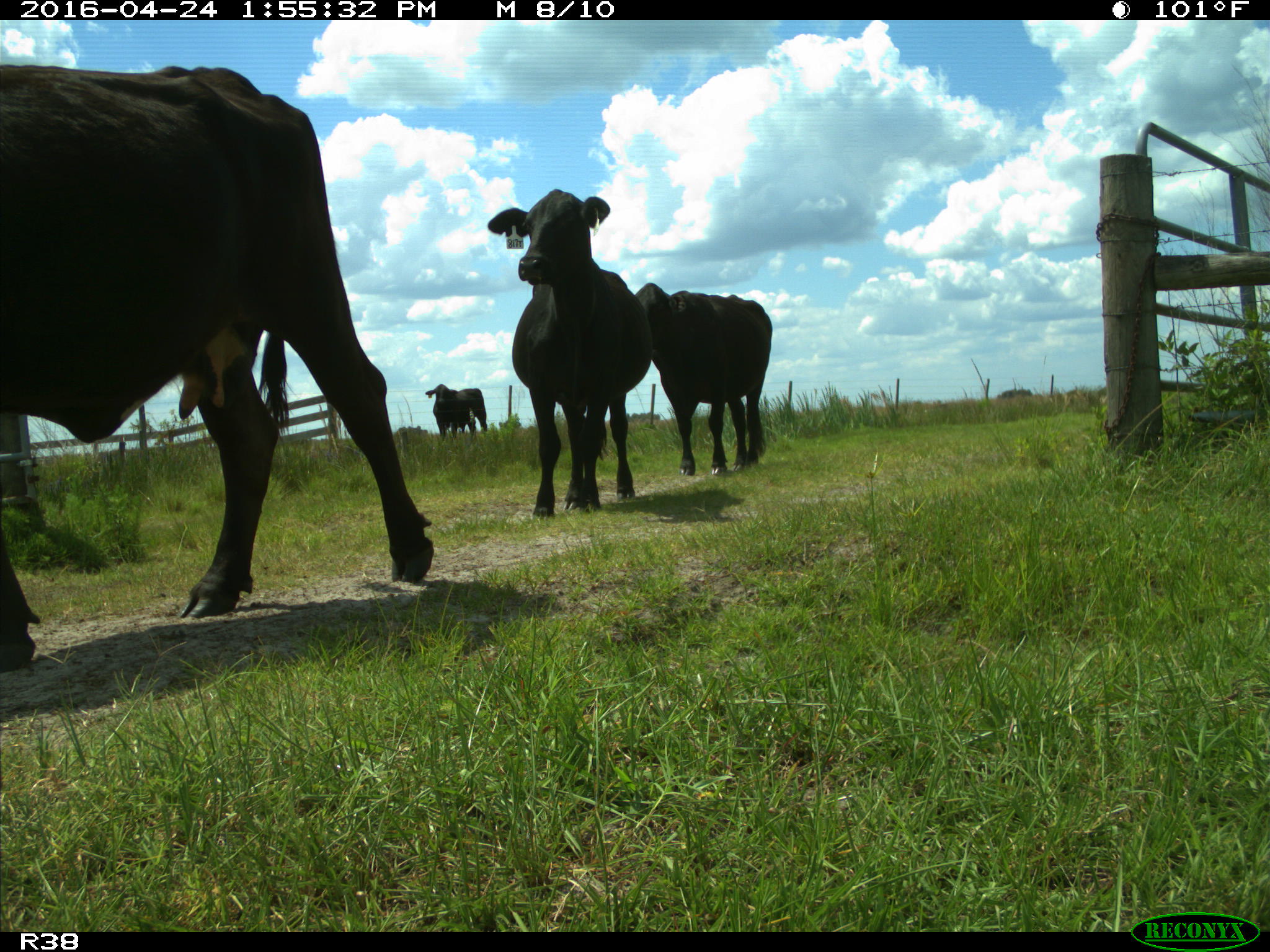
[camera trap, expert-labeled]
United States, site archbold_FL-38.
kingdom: Animalia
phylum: Chordata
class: Mammalia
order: Artiodactyla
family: Bovidae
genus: Bos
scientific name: Bos taurus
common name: domestic cow